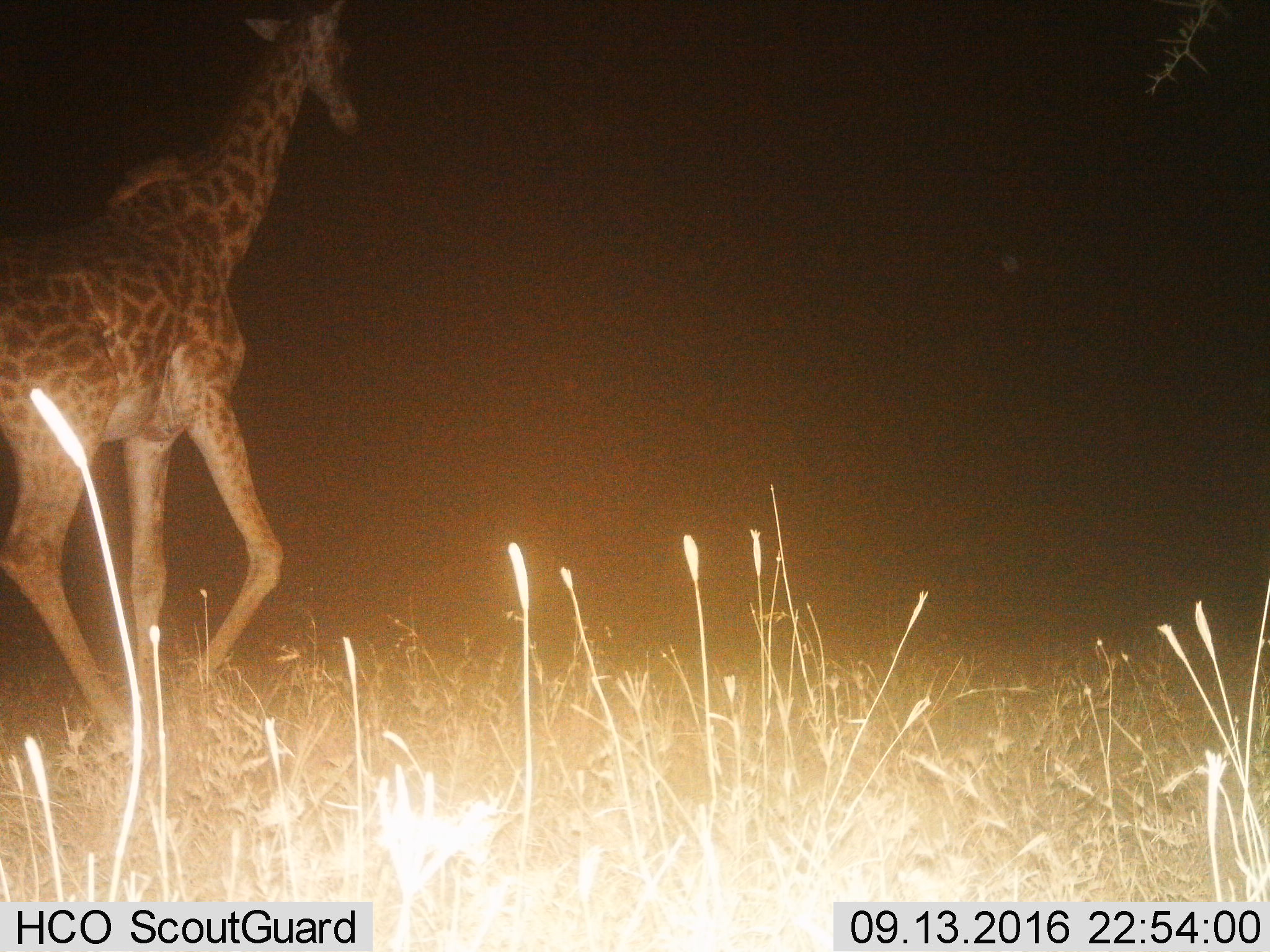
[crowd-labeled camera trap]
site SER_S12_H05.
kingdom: Animalia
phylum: Chordata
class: Mammalia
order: Artiodactyla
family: Giraffidae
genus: Giraffa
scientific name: Giraffa camelopardalis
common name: giraffe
Giraffe (Giraffa camelopardalis), count 1. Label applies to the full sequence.